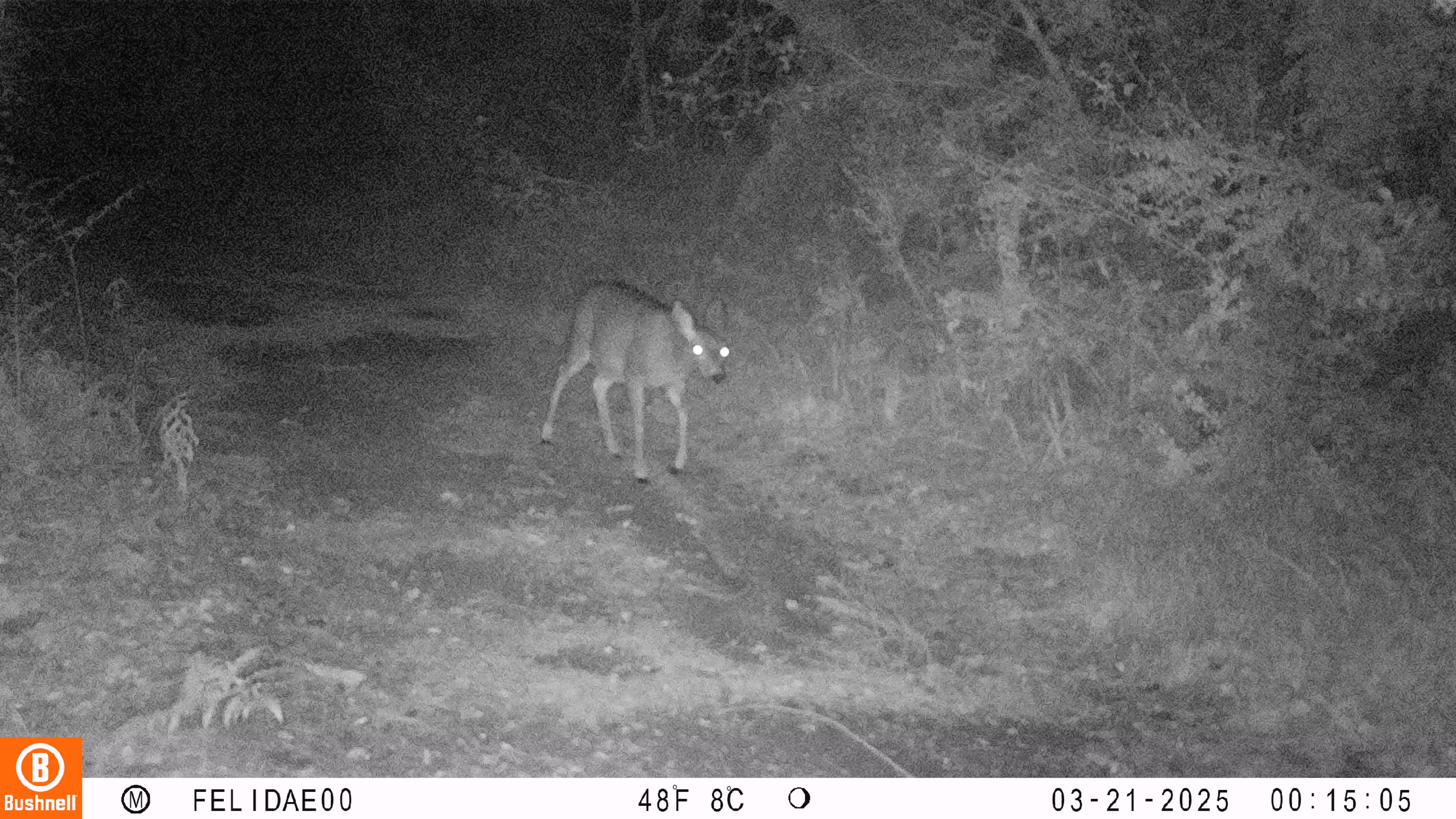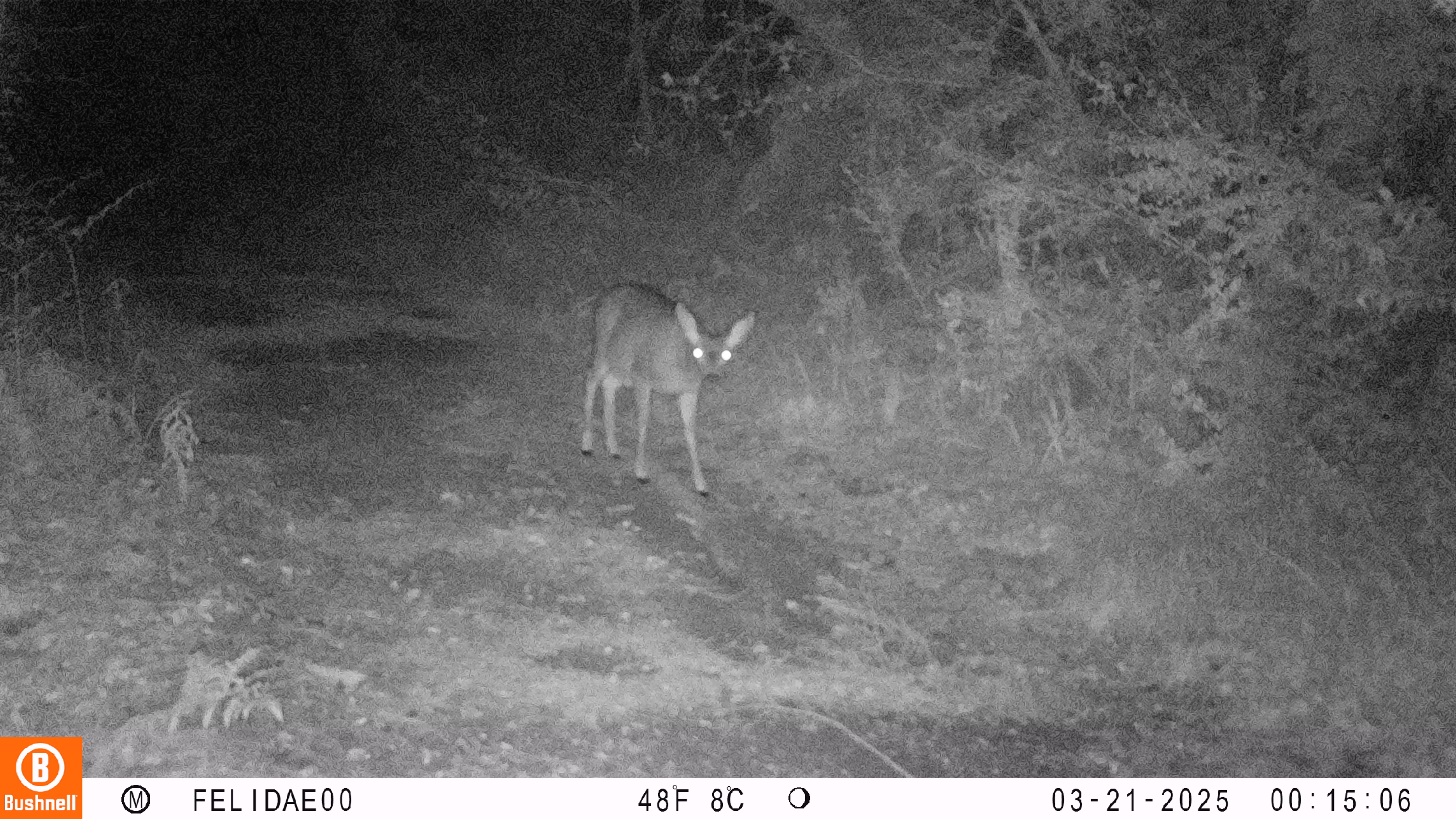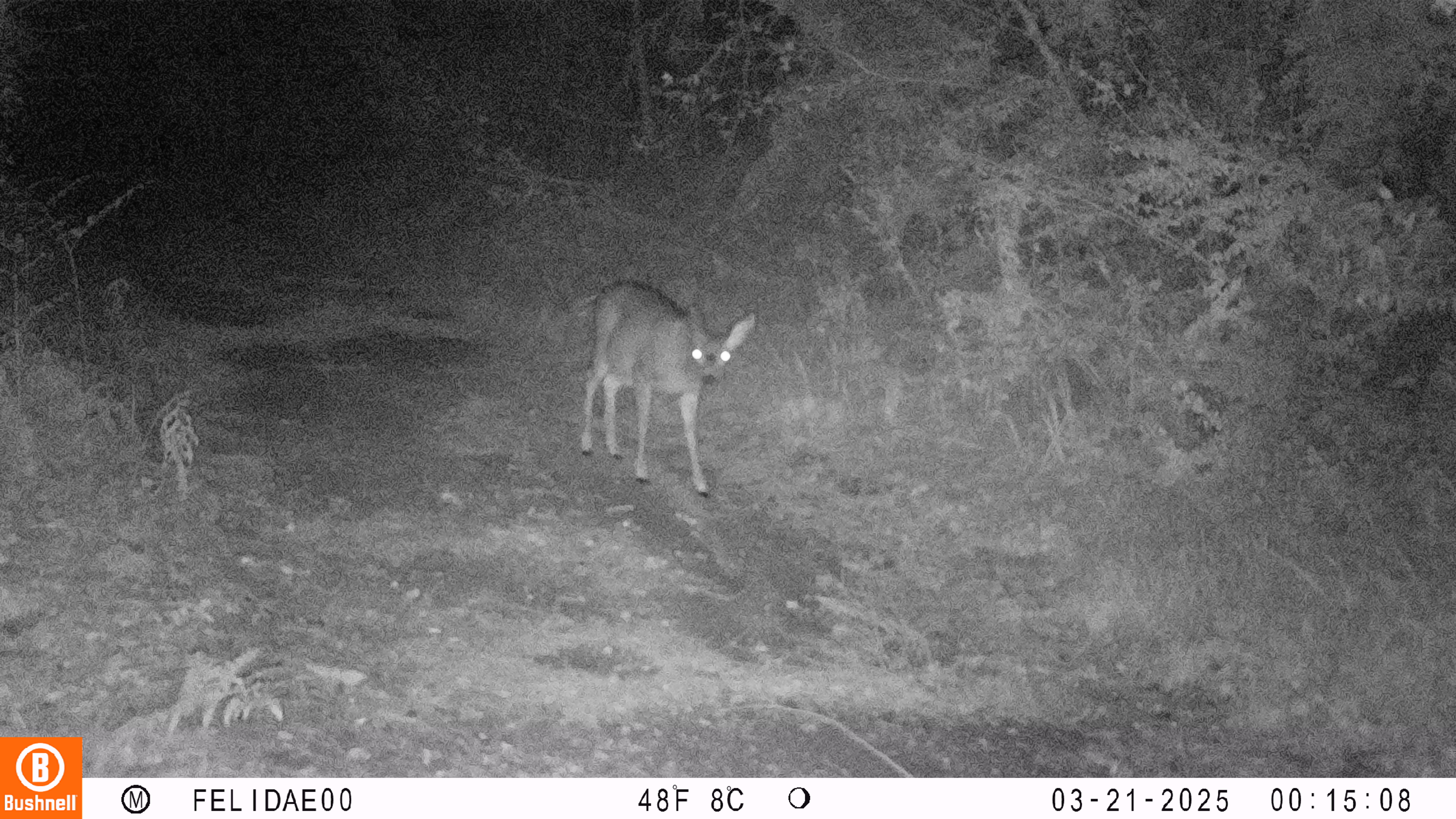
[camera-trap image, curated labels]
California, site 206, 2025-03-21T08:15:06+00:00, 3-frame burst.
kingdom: Animalia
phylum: Chordata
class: Mammalia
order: Artiodactyla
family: Cervidae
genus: Odocoileus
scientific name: Odocoileus hemionus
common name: mule deer